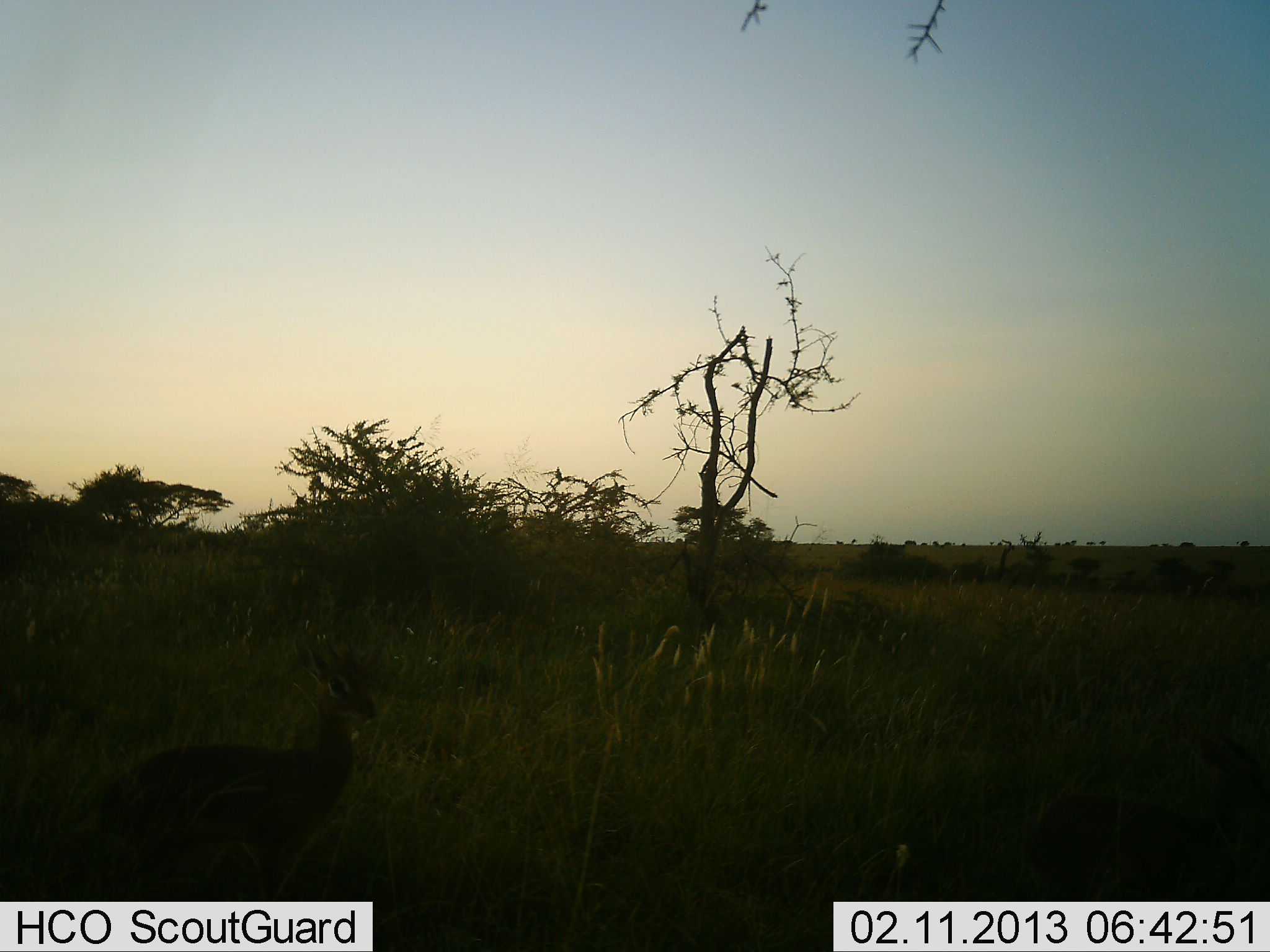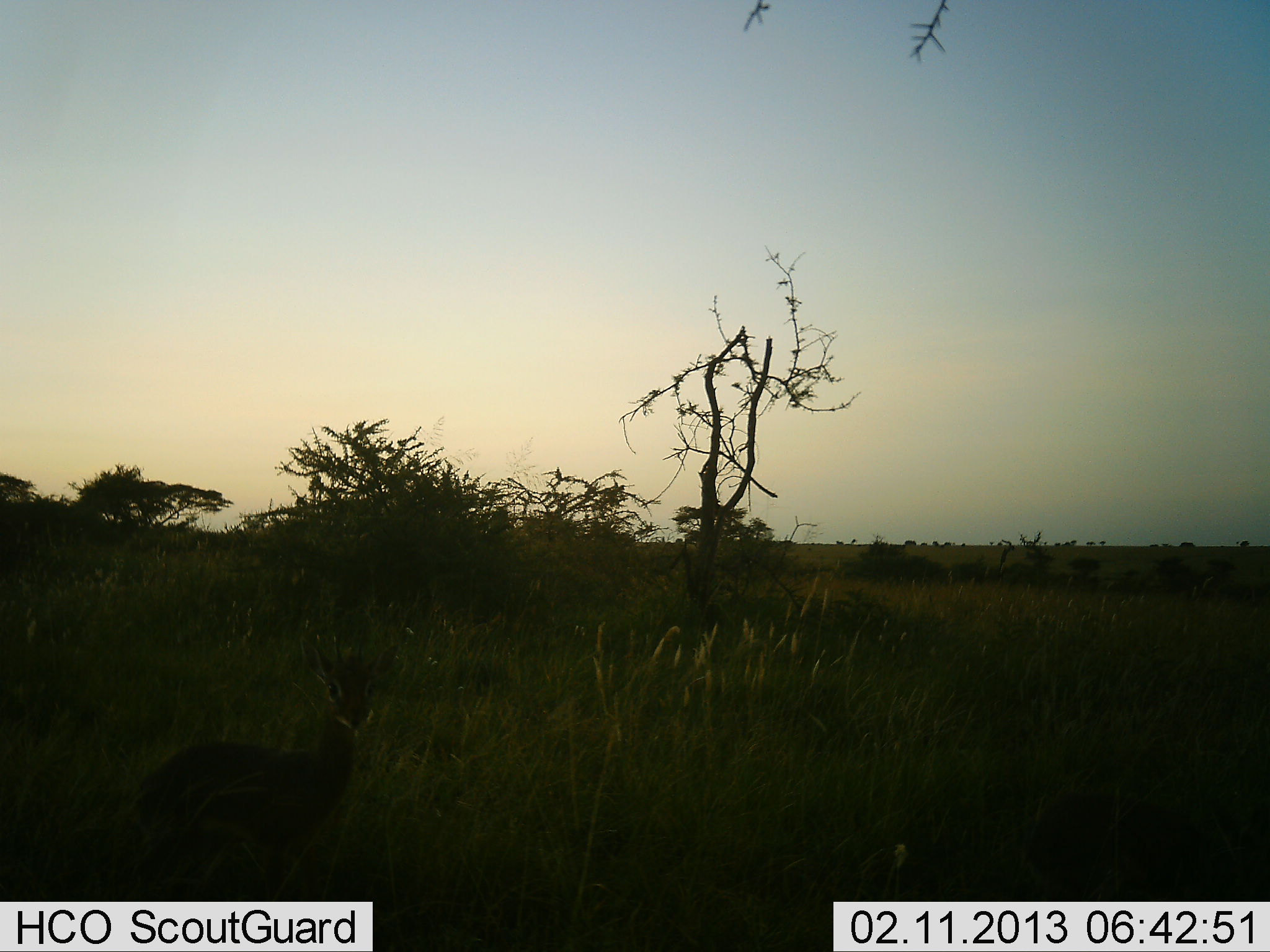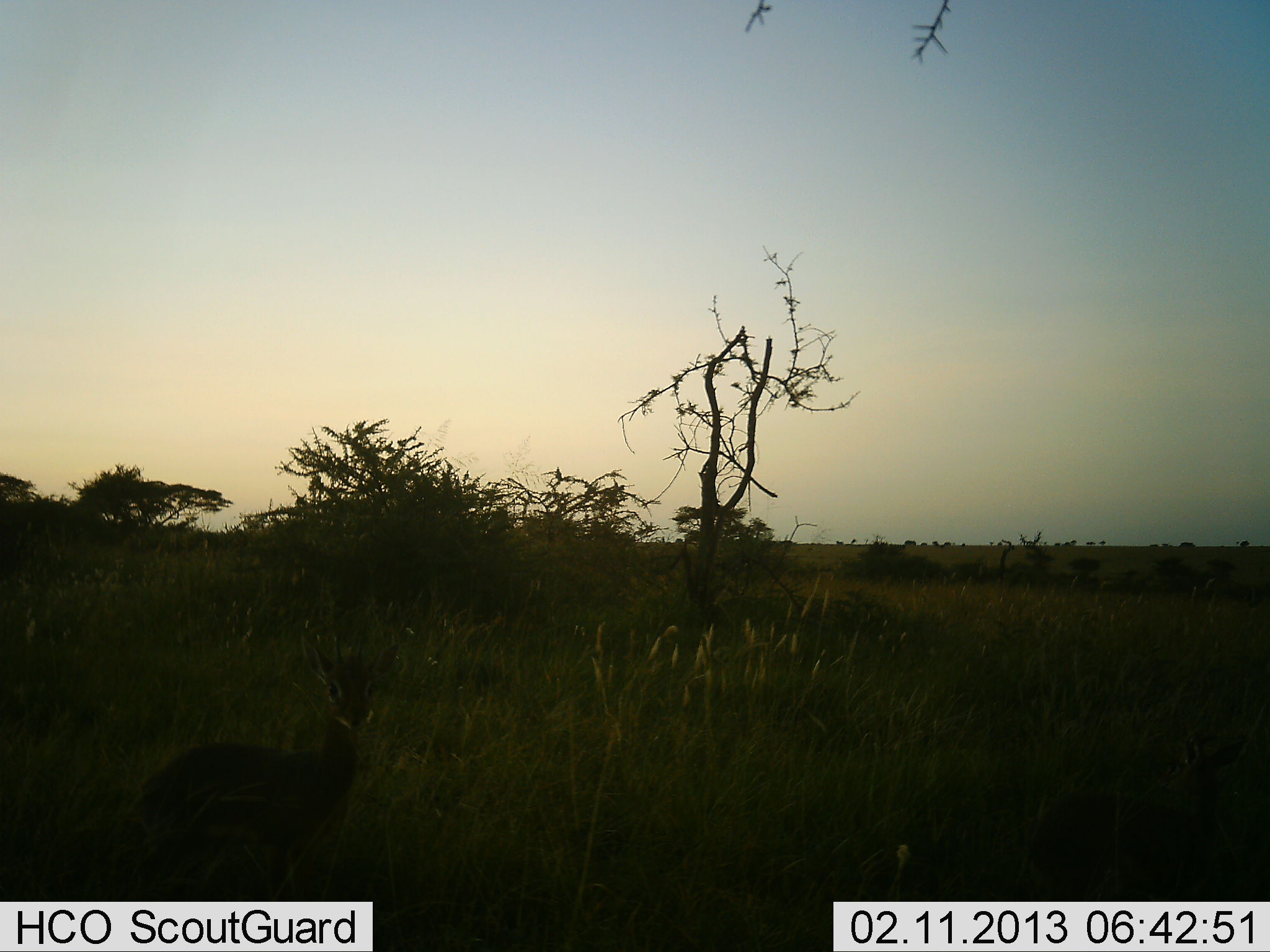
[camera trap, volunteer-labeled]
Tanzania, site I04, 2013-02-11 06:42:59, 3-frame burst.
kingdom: Animalia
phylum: Chordata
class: Mammalia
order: Artiodactyla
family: Bovidae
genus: Madoqua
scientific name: Madoqua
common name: dikdik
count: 1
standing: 100%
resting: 0%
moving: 0%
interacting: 0%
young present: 6%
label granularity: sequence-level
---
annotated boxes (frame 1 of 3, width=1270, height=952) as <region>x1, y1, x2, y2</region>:
animal: <region>76, 650, 380, 902</region>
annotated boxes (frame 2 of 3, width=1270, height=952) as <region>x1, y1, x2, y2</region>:
animal: <region>115, 634, 402, 901</region>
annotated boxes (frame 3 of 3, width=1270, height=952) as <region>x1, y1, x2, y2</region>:
animal: <region>135, 638, 400, 903</region>